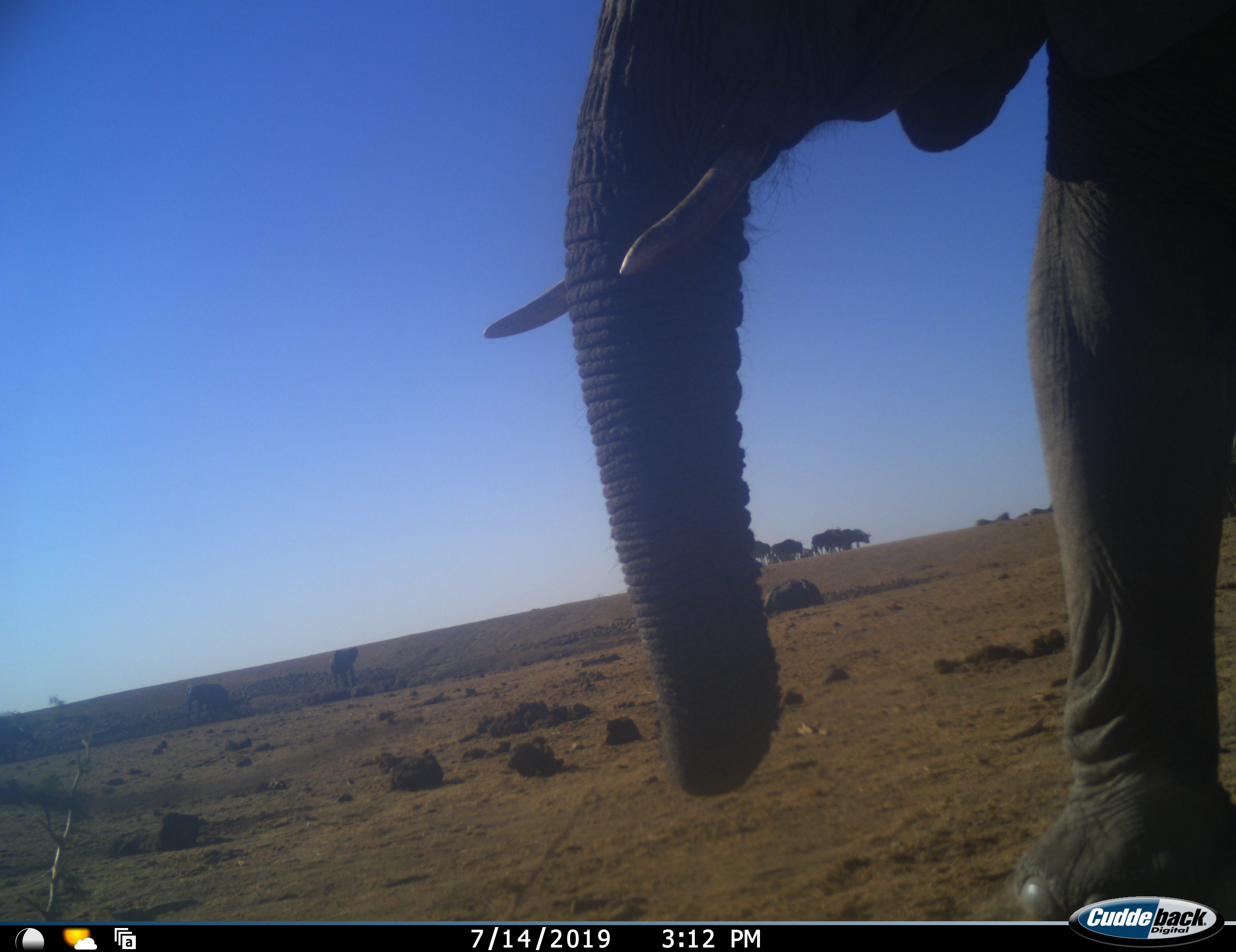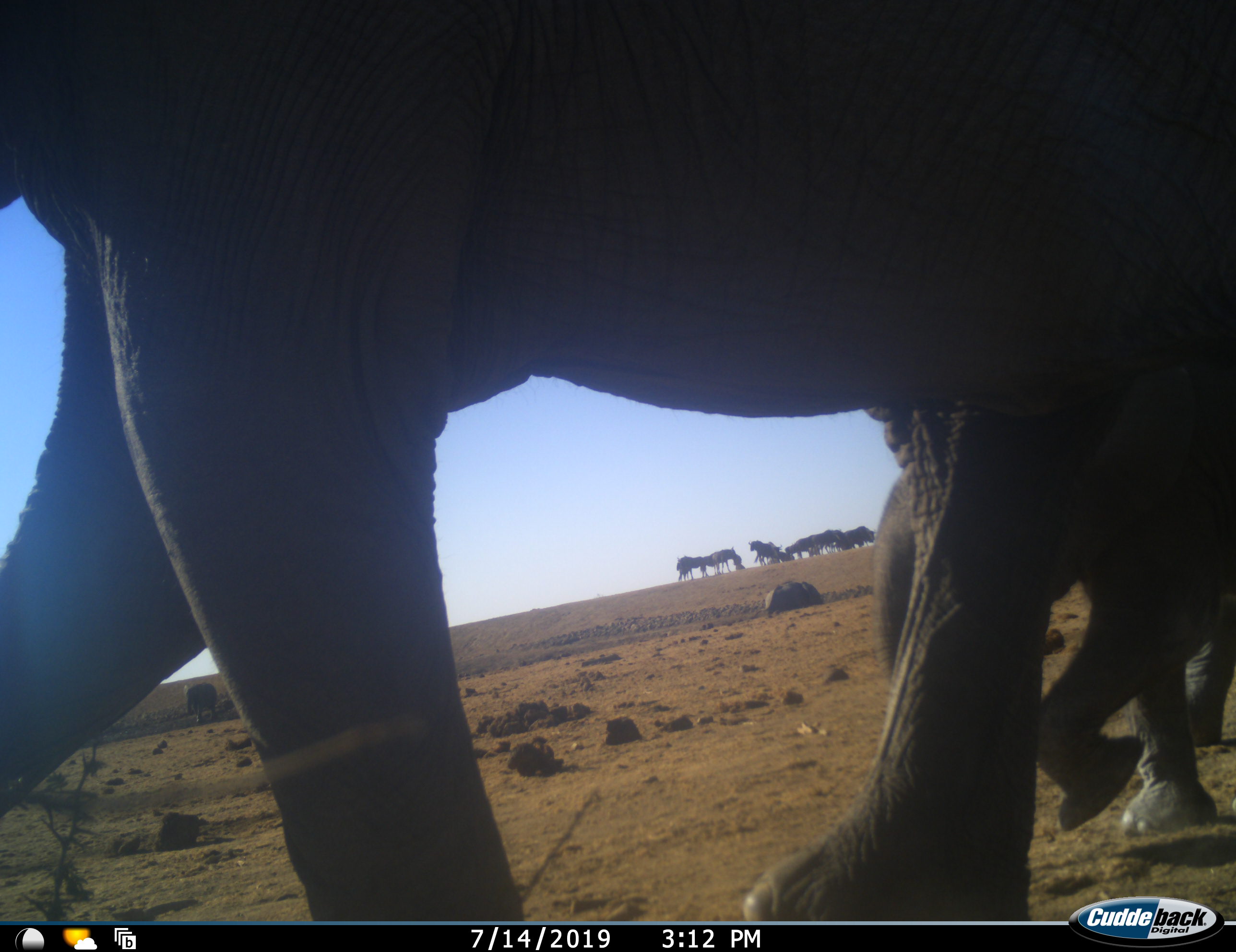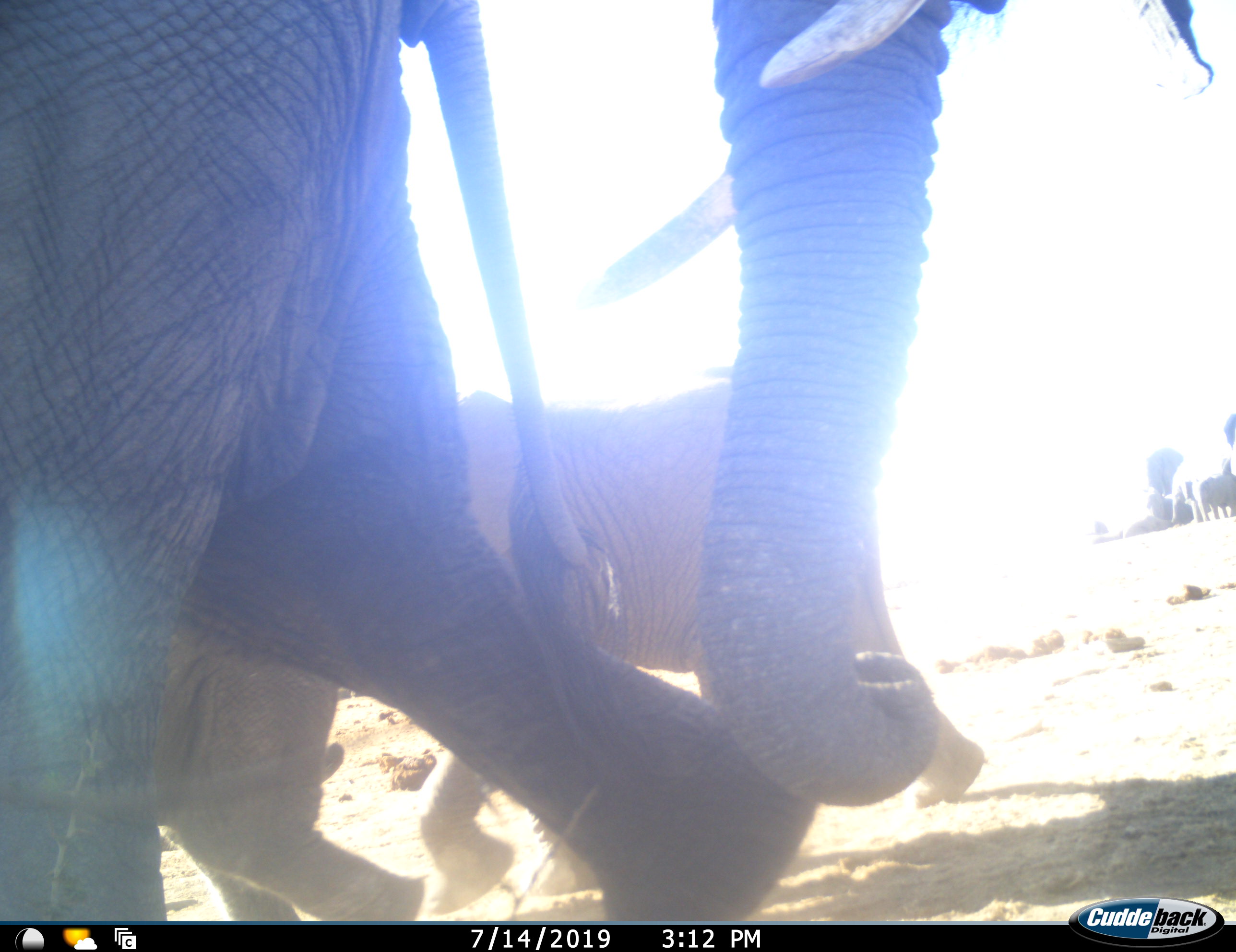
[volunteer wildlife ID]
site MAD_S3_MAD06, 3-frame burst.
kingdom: Animalia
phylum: Chordata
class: Mammalia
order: Proboscidea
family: Elephantidae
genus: Loxodonta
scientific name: Loxodonta africana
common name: african bush elephant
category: elephant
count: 2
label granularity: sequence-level